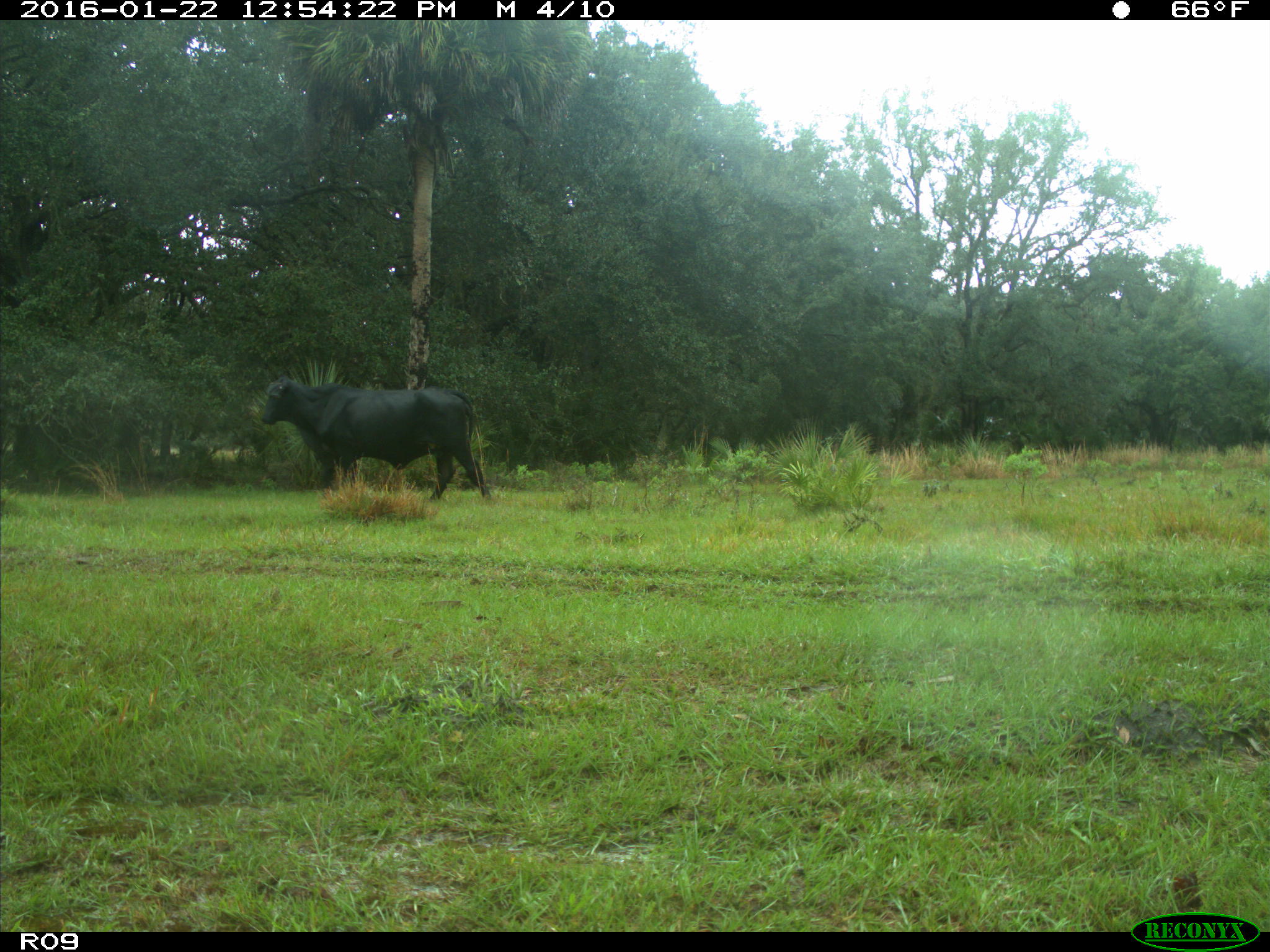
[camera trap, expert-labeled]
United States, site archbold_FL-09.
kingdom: Animalia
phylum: Chordata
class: Mammalia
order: Artiodactyla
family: Bovidae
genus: Bos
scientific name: Bos taurus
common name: domestic cow